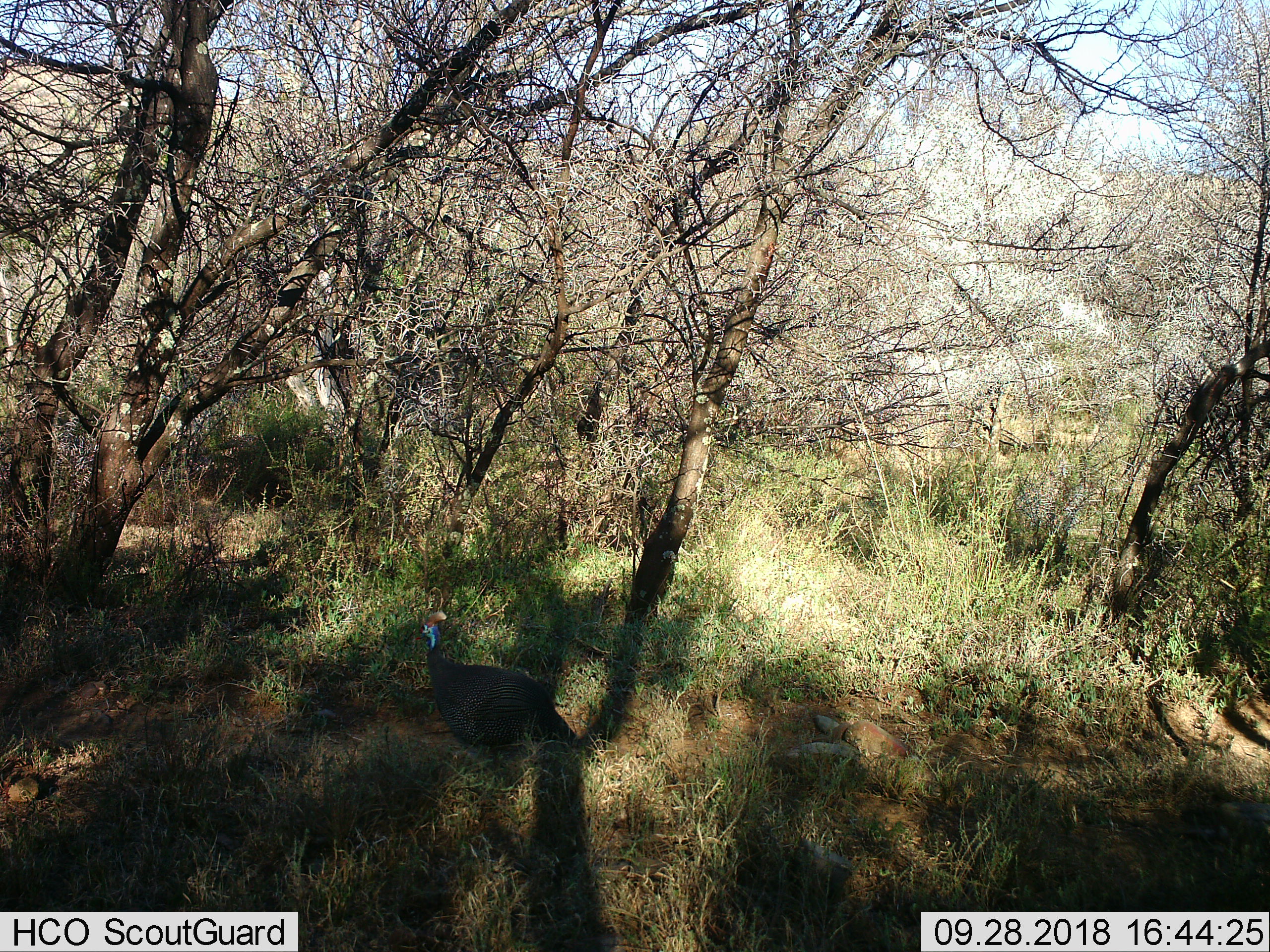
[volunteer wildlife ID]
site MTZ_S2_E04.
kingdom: Animalia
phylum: Chordata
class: Aves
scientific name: Aves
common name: bird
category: birdother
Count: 1.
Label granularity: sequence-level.